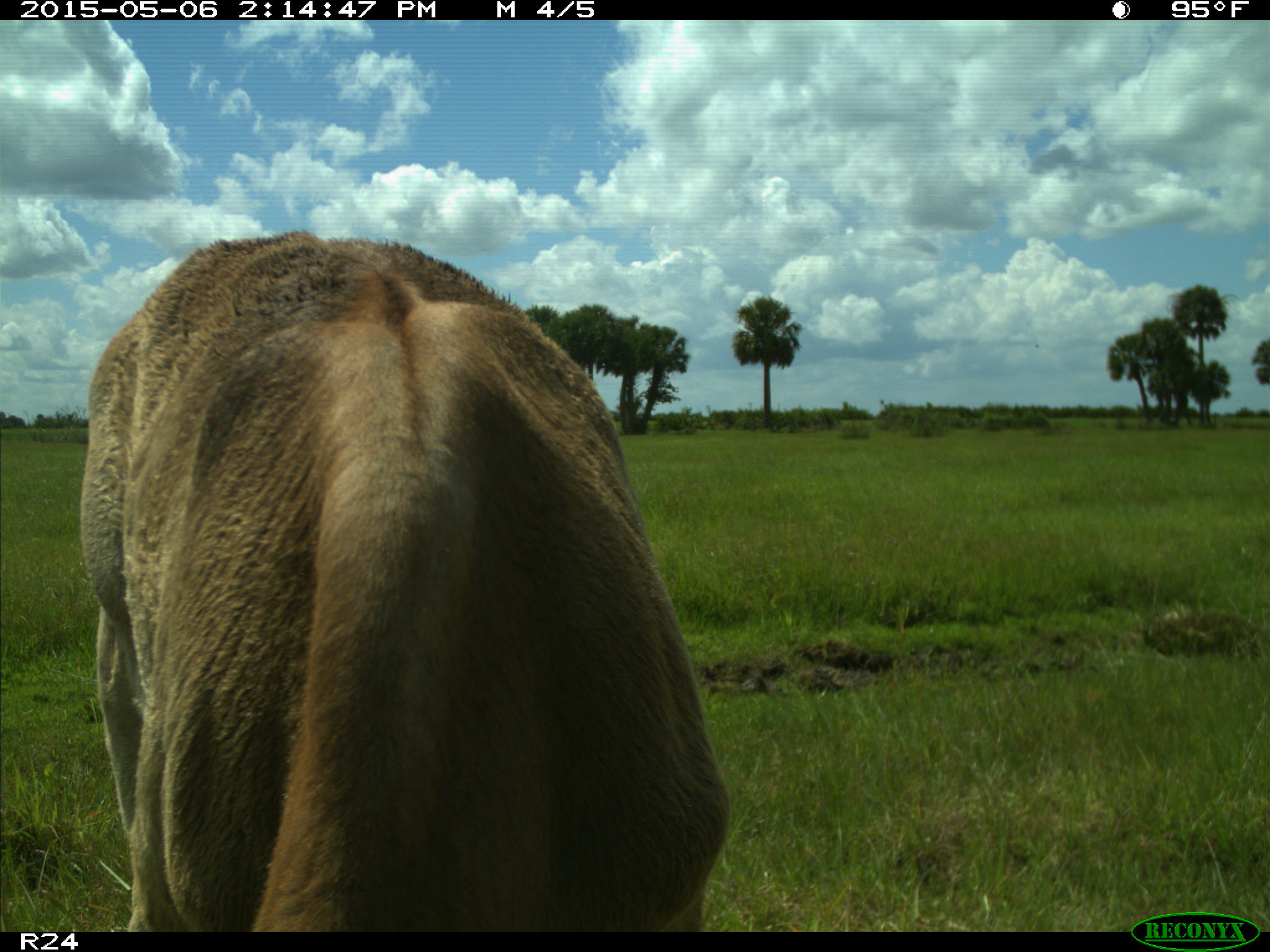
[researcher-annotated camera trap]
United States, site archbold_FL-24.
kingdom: Animalia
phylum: Chordata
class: Mammalia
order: Artiodactyla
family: Bovidae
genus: Bos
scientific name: Bos taurus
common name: domestic cow